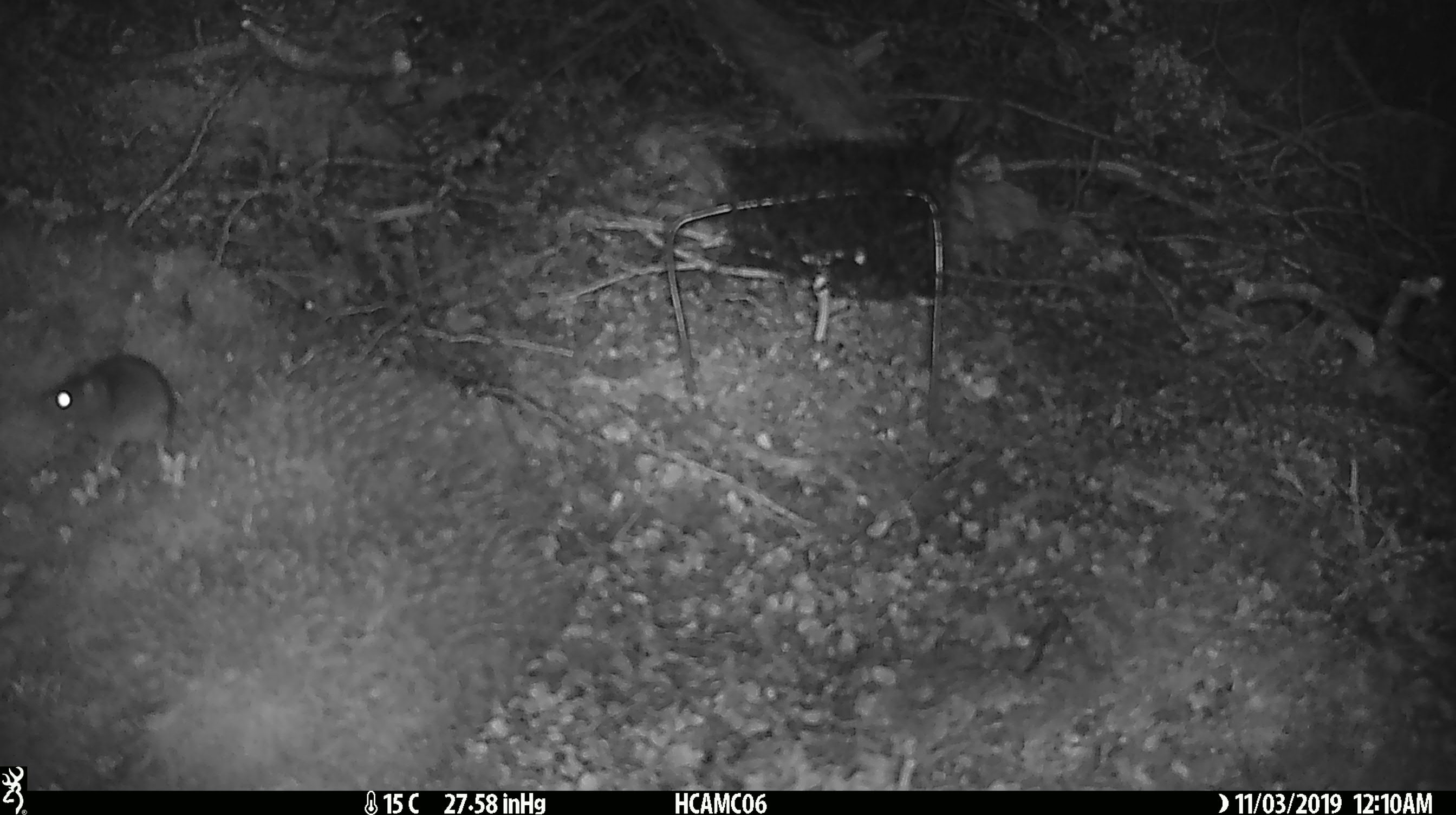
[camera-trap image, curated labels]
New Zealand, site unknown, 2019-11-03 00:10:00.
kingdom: Animalia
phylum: Chordata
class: Mammalia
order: Rodentia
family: Muridae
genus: Mus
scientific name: Mus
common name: mouse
Mouse (Mus).